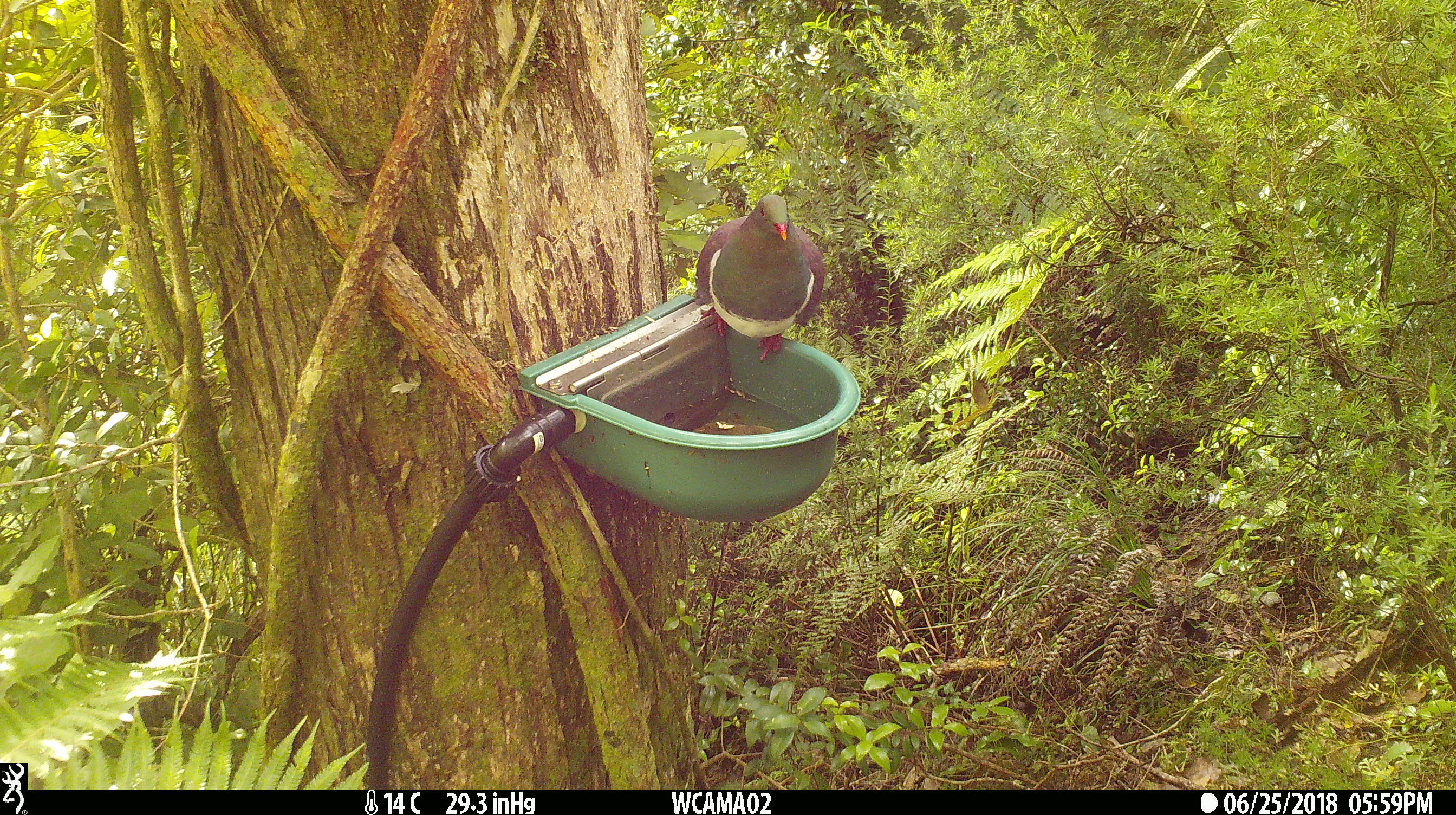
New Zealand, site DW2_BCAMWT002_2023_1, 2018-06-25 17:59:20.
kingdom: Animalia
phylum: Chordata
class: Aves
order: Columbiformes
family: Columbidae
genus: Hemiphaga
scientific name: Hemiphaga novaeseelandiae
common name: new zealand pigeon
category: kereru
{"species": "kereru (new zealand pigeon) (Hemiphaga novaeseelandiae)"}